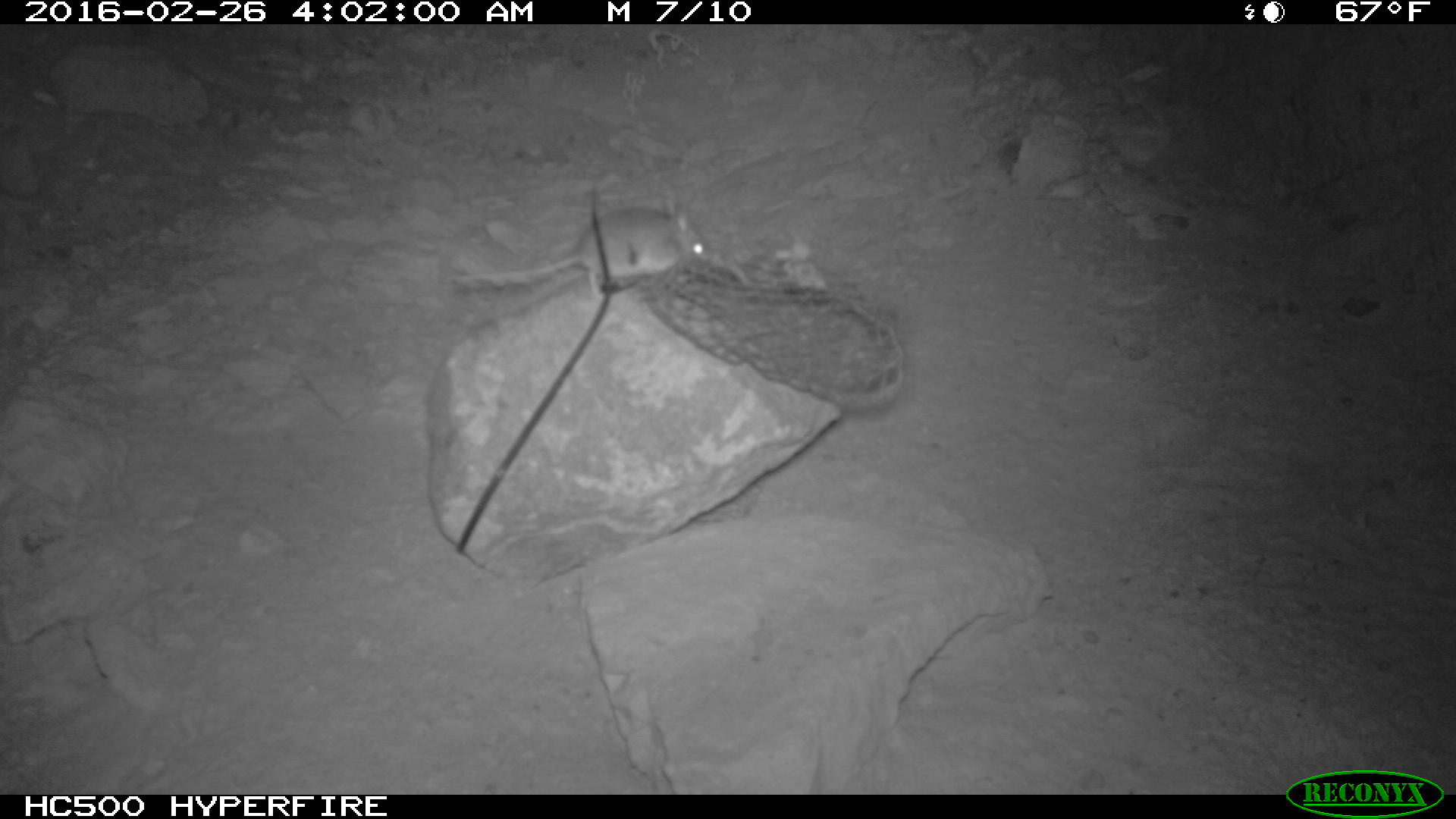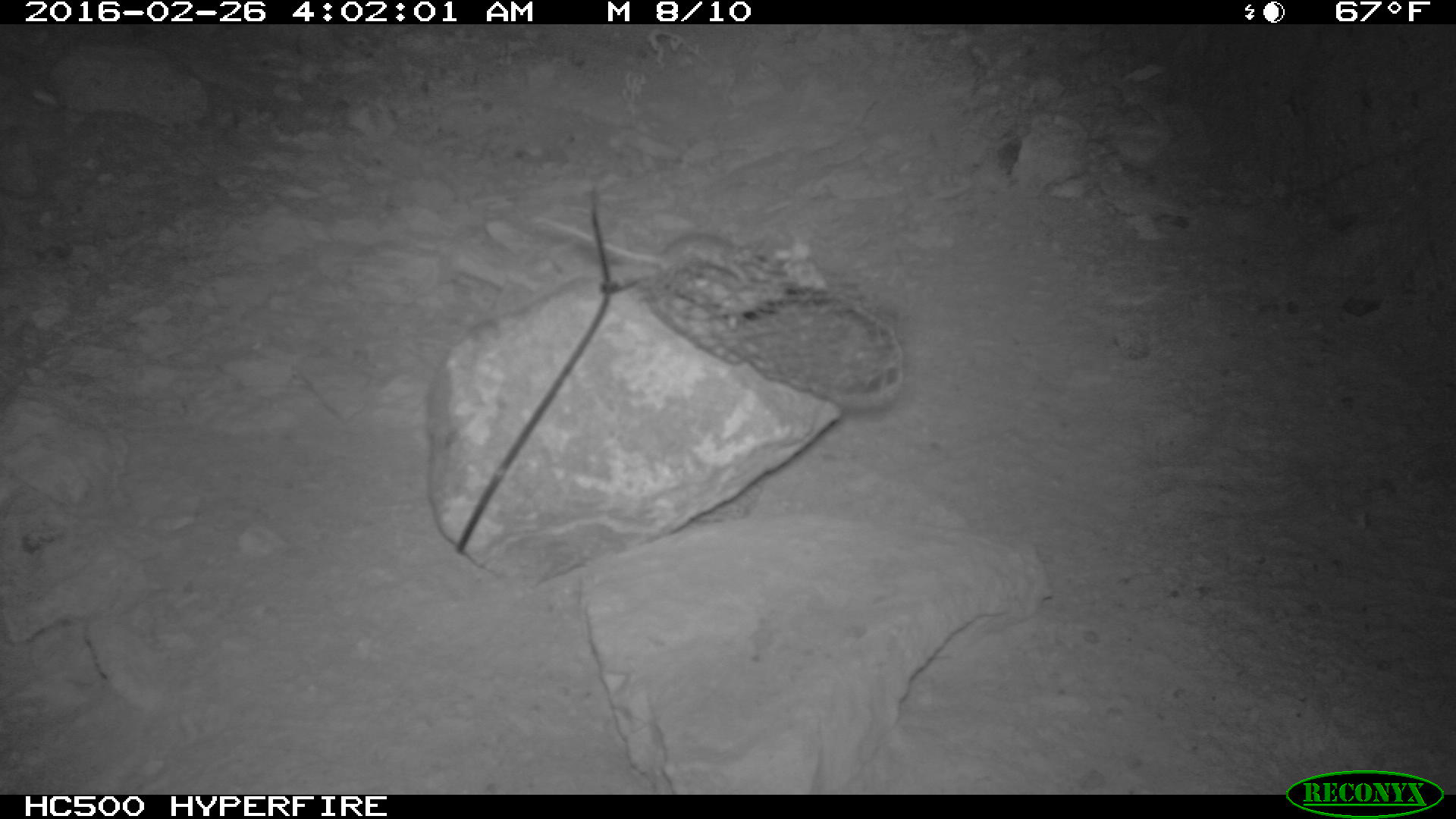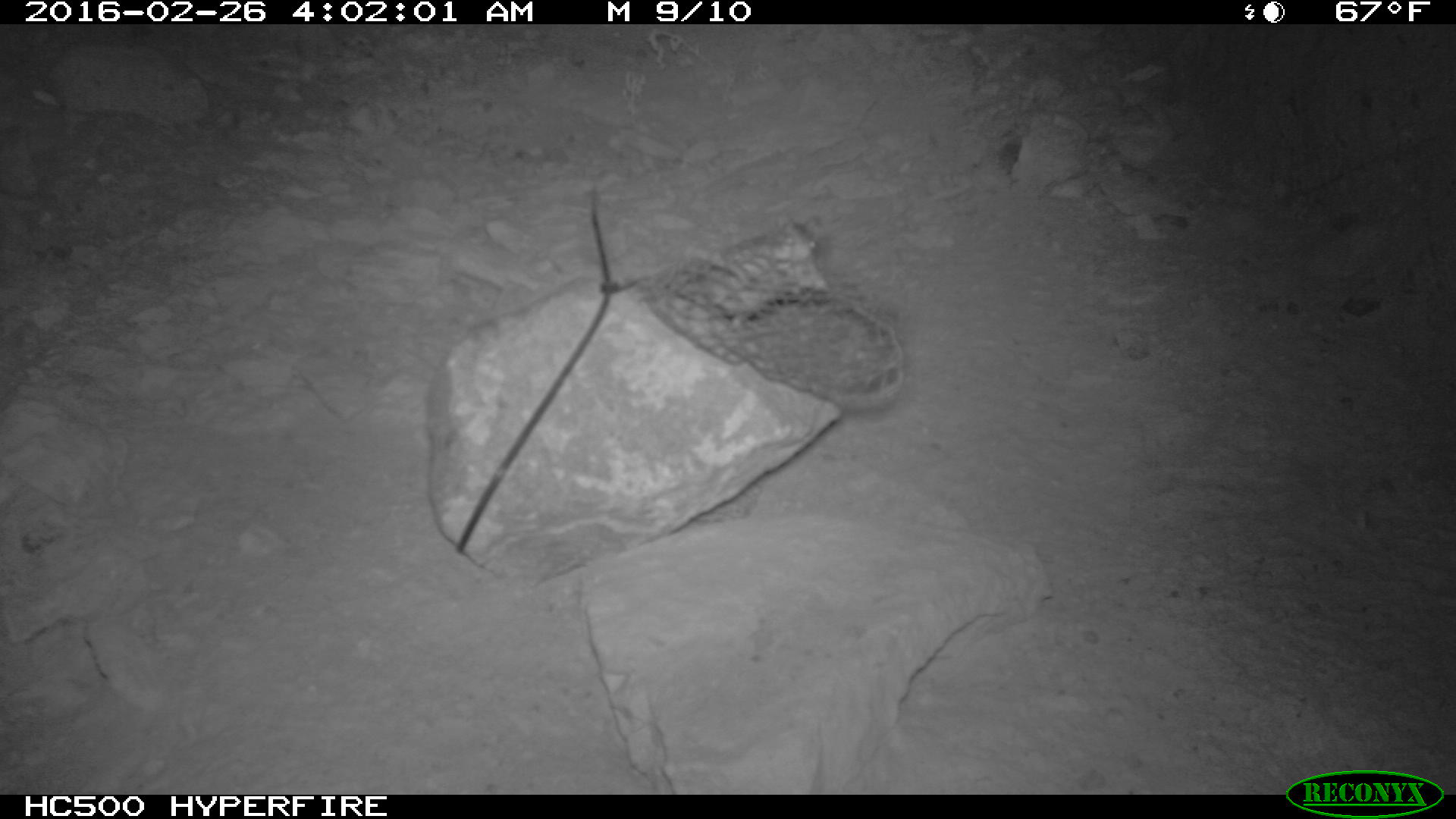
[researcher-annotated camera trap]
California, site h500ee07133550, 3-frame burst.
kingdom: Animalia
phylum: Chordata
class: Mammalia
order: Rodentia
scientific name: Rodentia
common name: rodent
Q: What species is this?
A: Rodent (Rodentia).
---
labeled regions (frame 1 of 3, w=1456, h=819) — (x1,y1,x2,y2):
rodent: (449,187,708,300)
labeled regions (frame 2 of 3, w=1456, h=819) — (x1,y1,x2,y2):
rodent: (532,215,751,279)